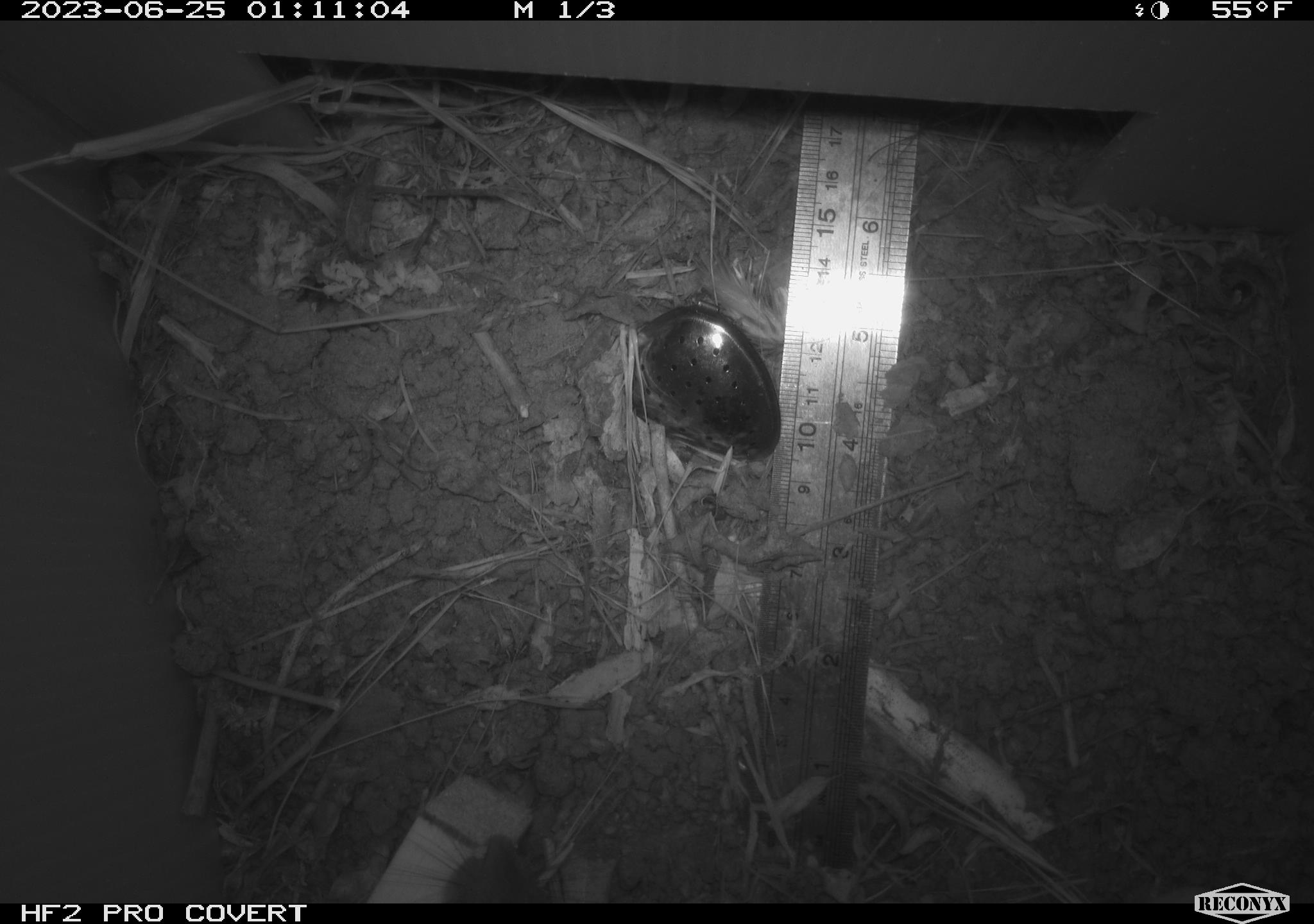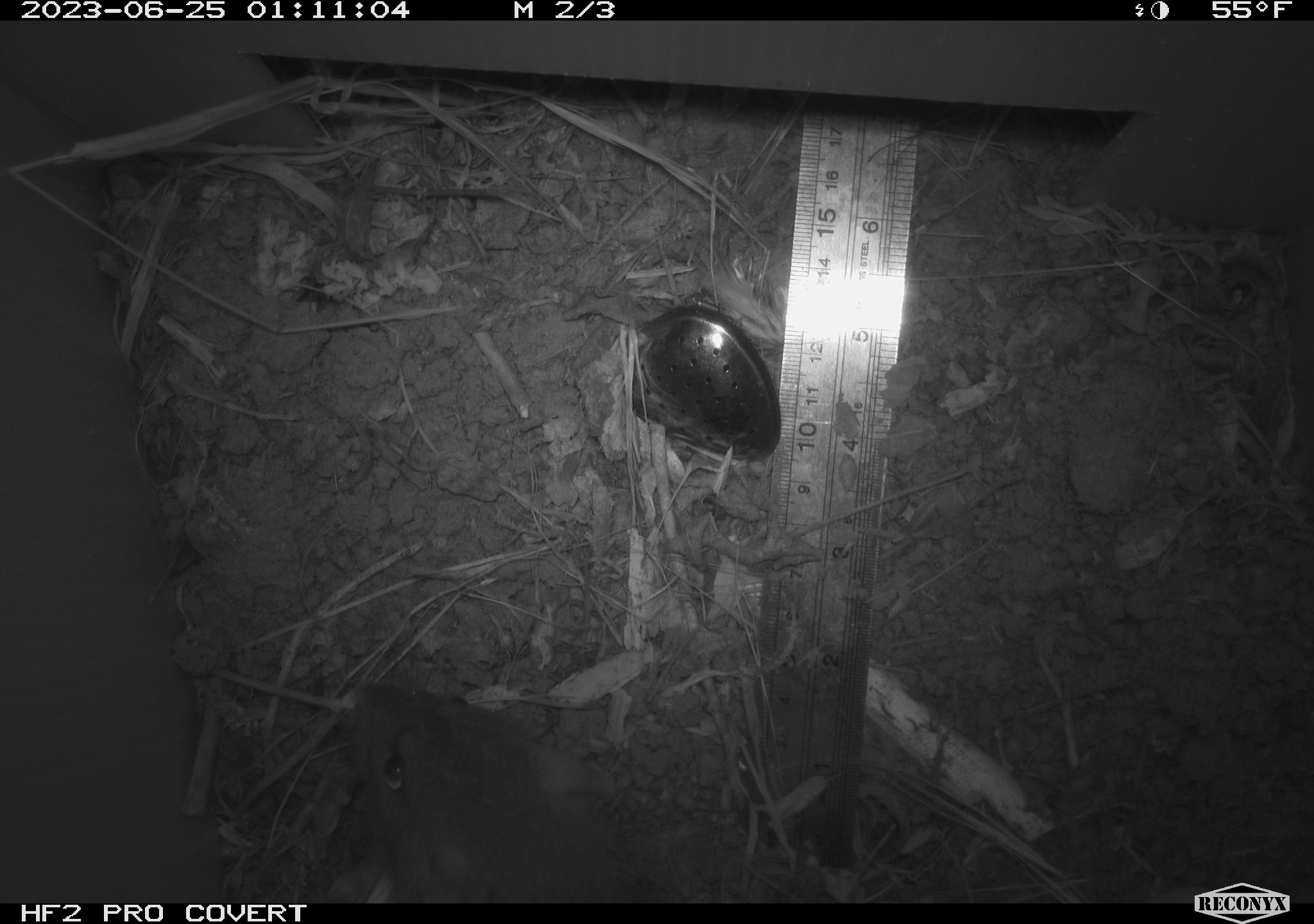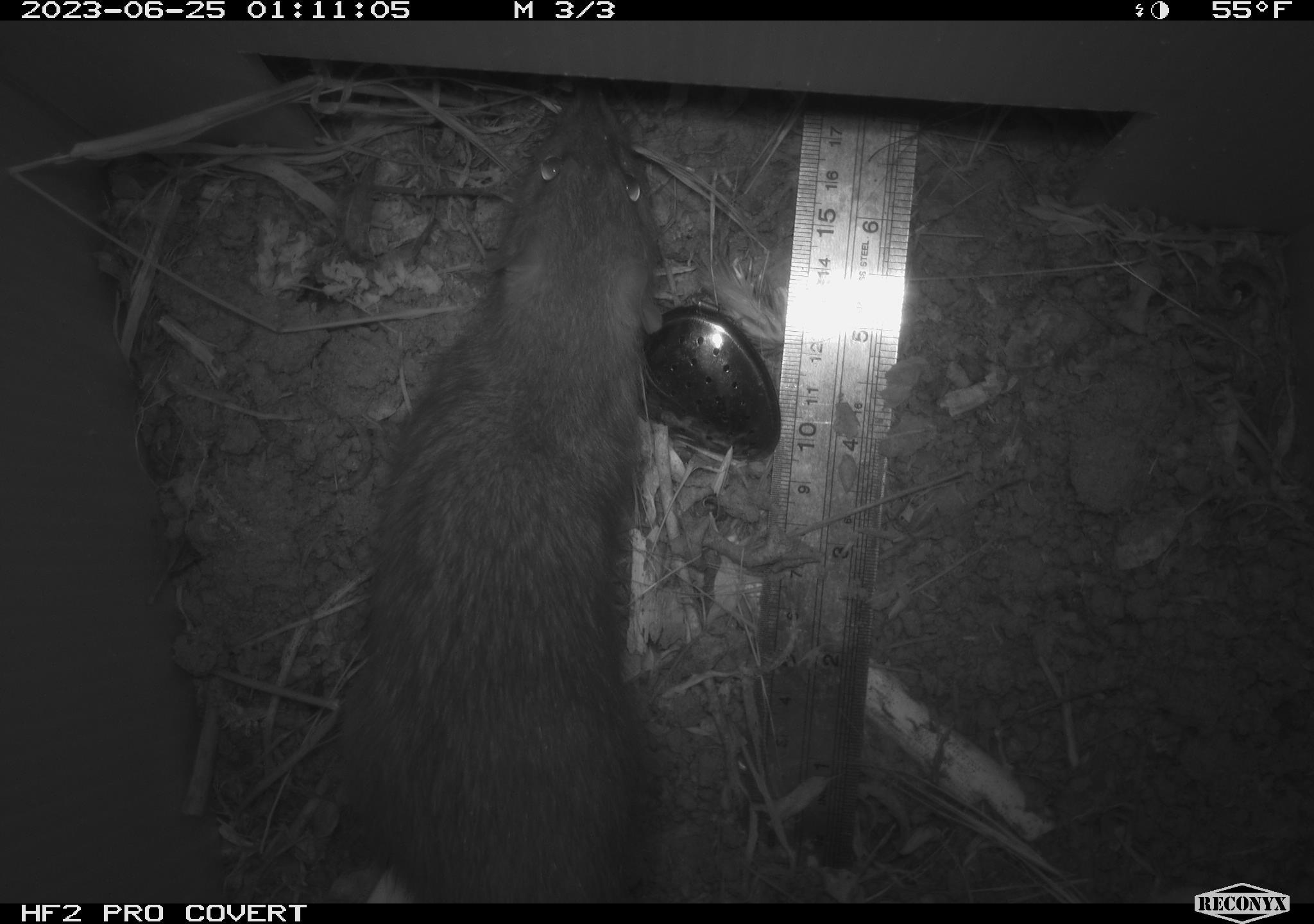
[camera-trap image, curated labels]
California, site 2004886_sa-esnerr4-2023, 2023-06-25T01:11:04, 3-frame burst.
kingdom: Animalia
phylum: Chordata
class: Mammalia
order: Rodentia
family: Muridae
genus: Rattus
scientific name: Rattus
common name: rat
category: rattus species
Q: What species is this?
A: Rattus species (rat) (Rattus).